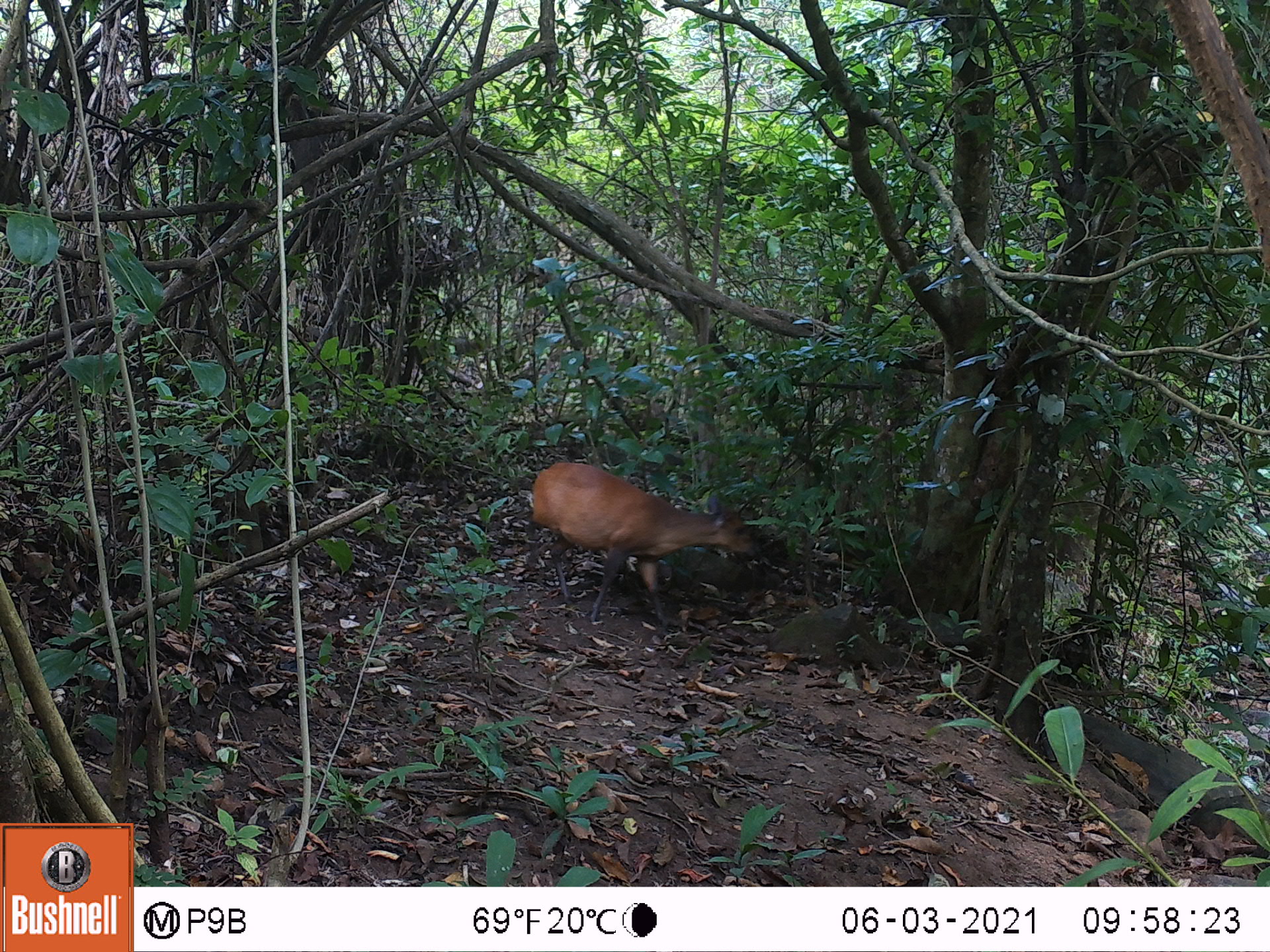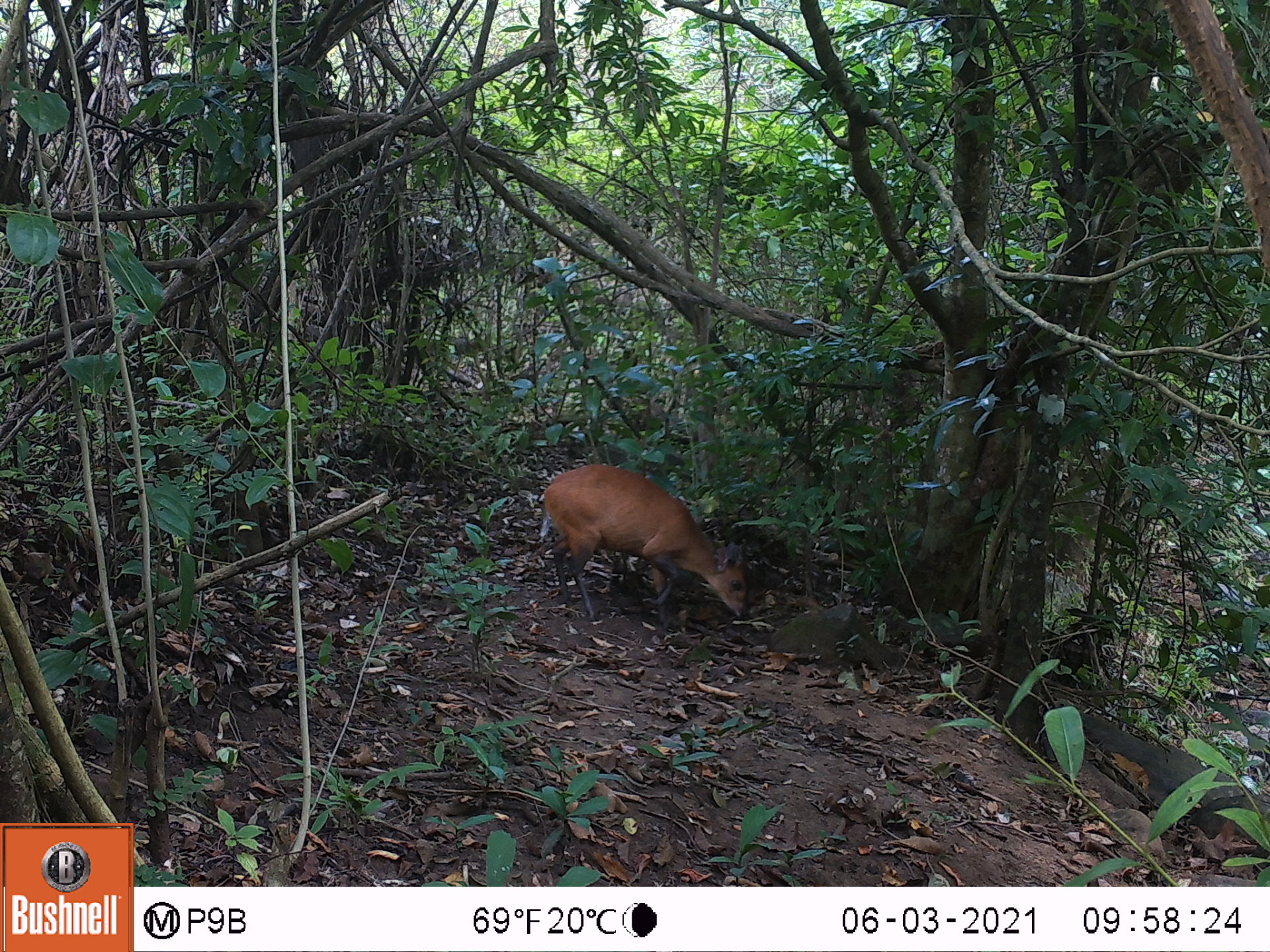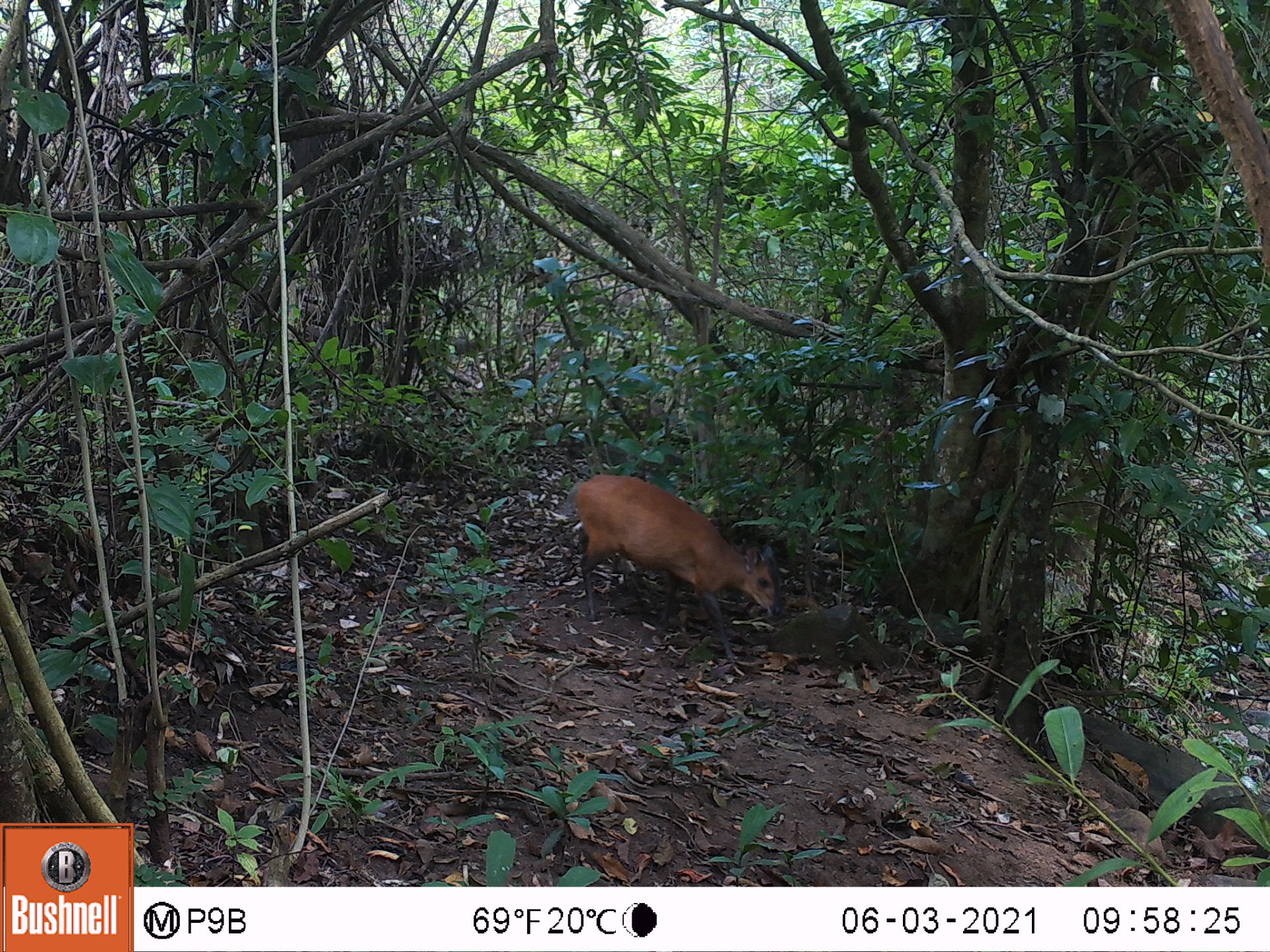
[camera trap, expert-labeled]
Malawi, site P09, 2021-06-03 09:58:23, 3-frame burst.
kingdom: Animalia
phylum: Chordata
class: Mammalia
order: Artiodactyla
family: Bovidae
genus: Cephalophorus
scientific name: Cephalophorus natalensis natalensis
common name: red duiker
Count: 1.